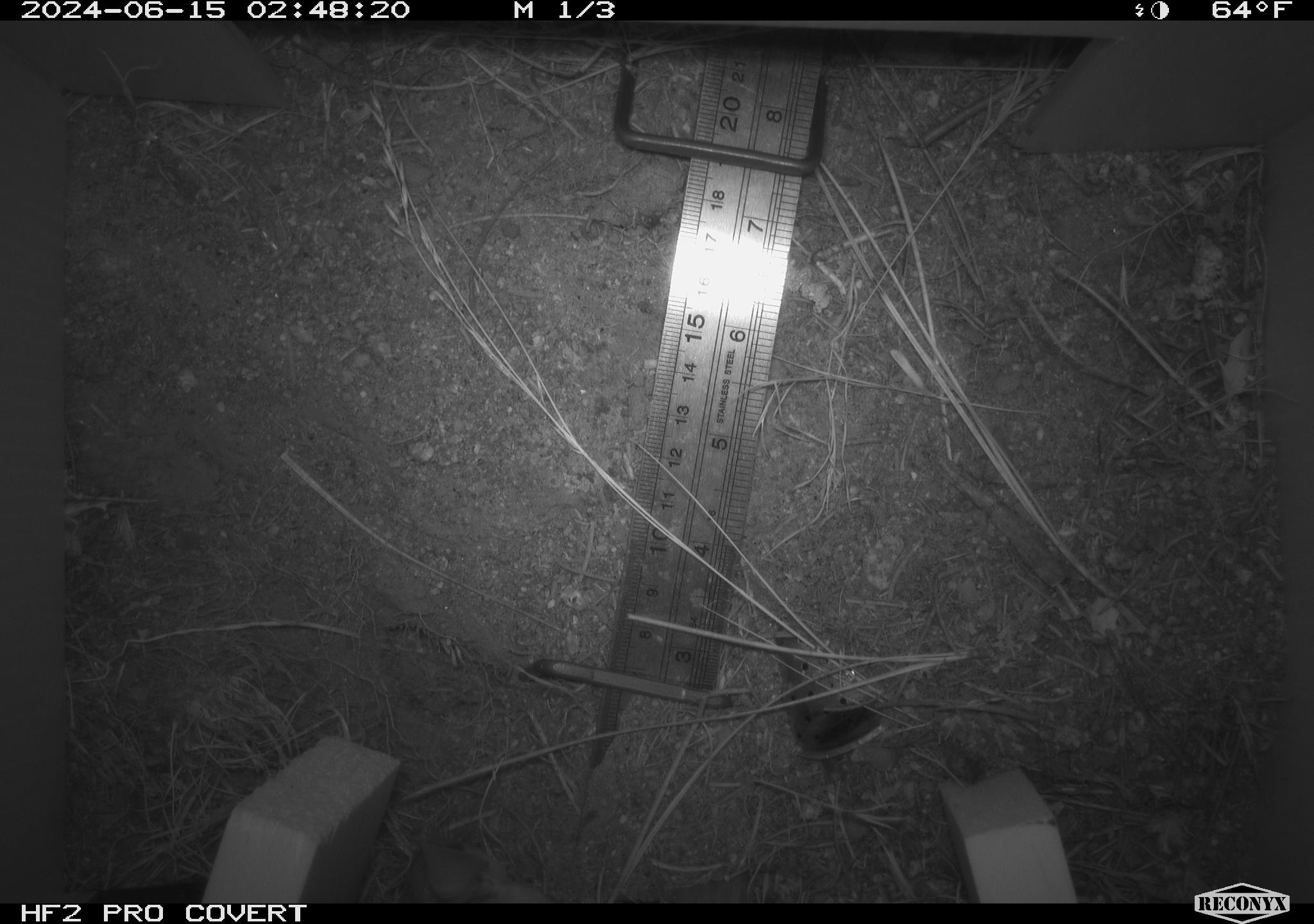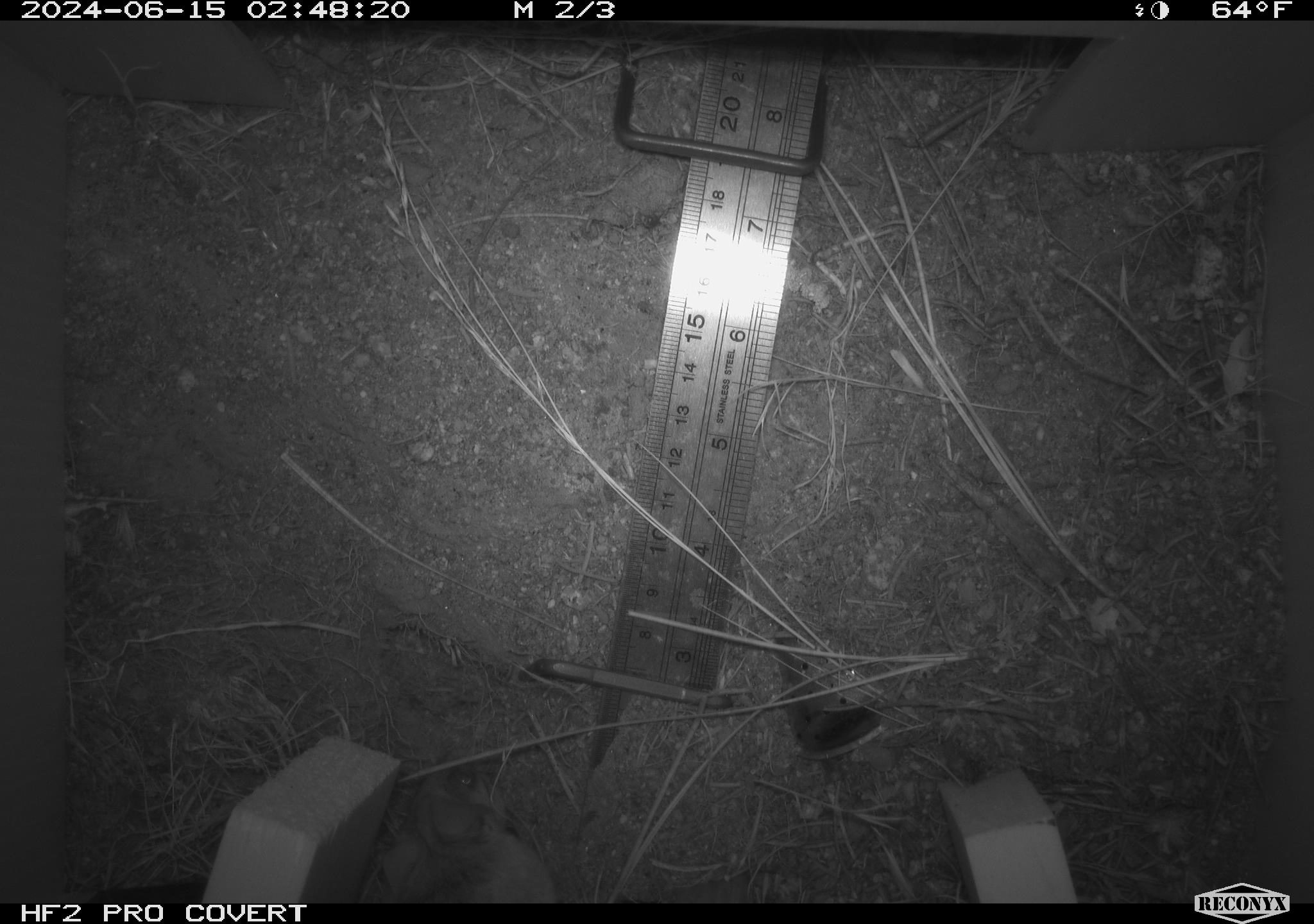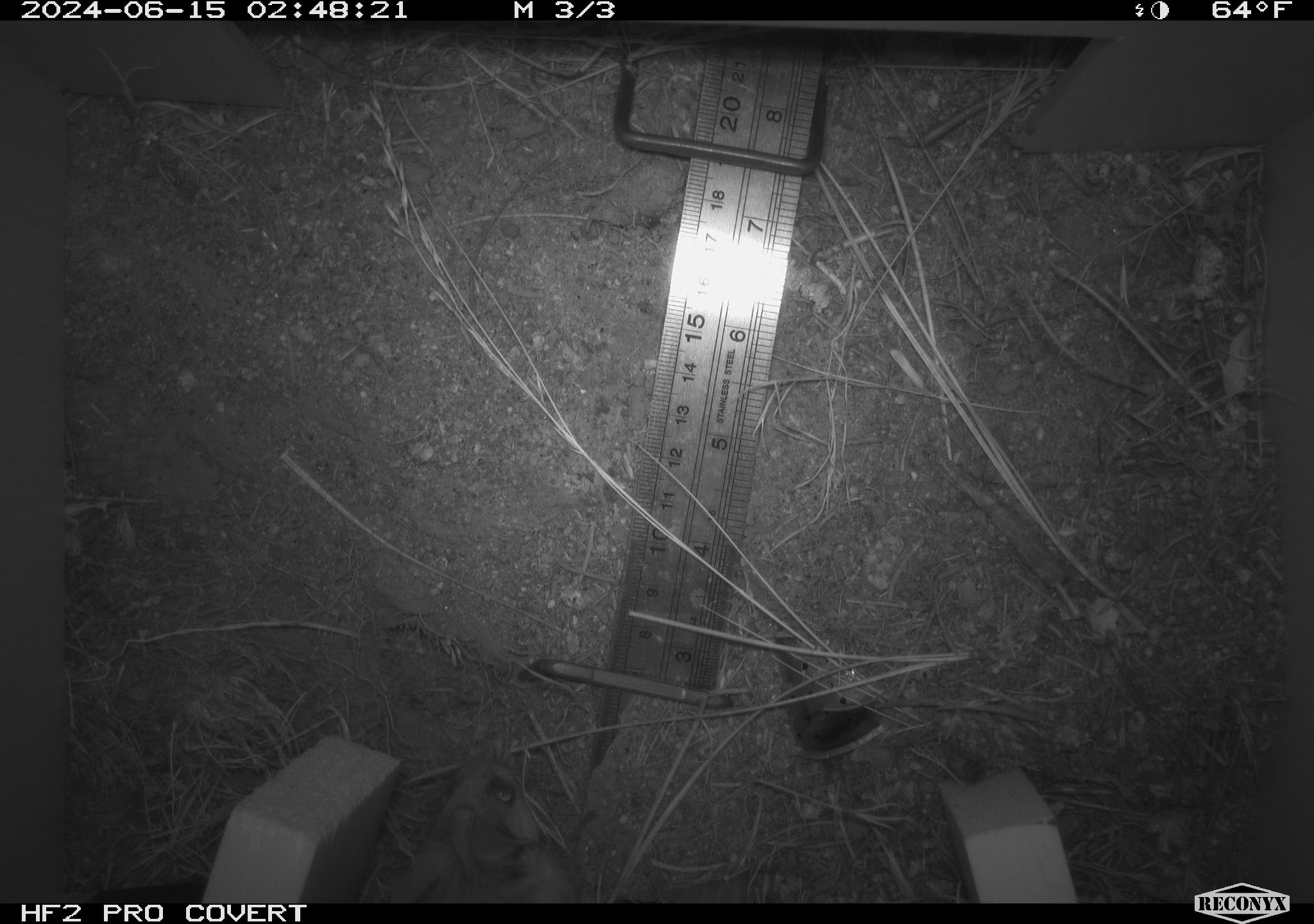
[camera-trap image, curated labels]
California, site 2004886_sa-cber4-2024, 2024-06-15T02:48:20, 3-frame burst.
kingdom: Animalia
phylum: Chordata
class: Mammalia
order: Rodentia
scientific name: Rodentia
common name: mouse species